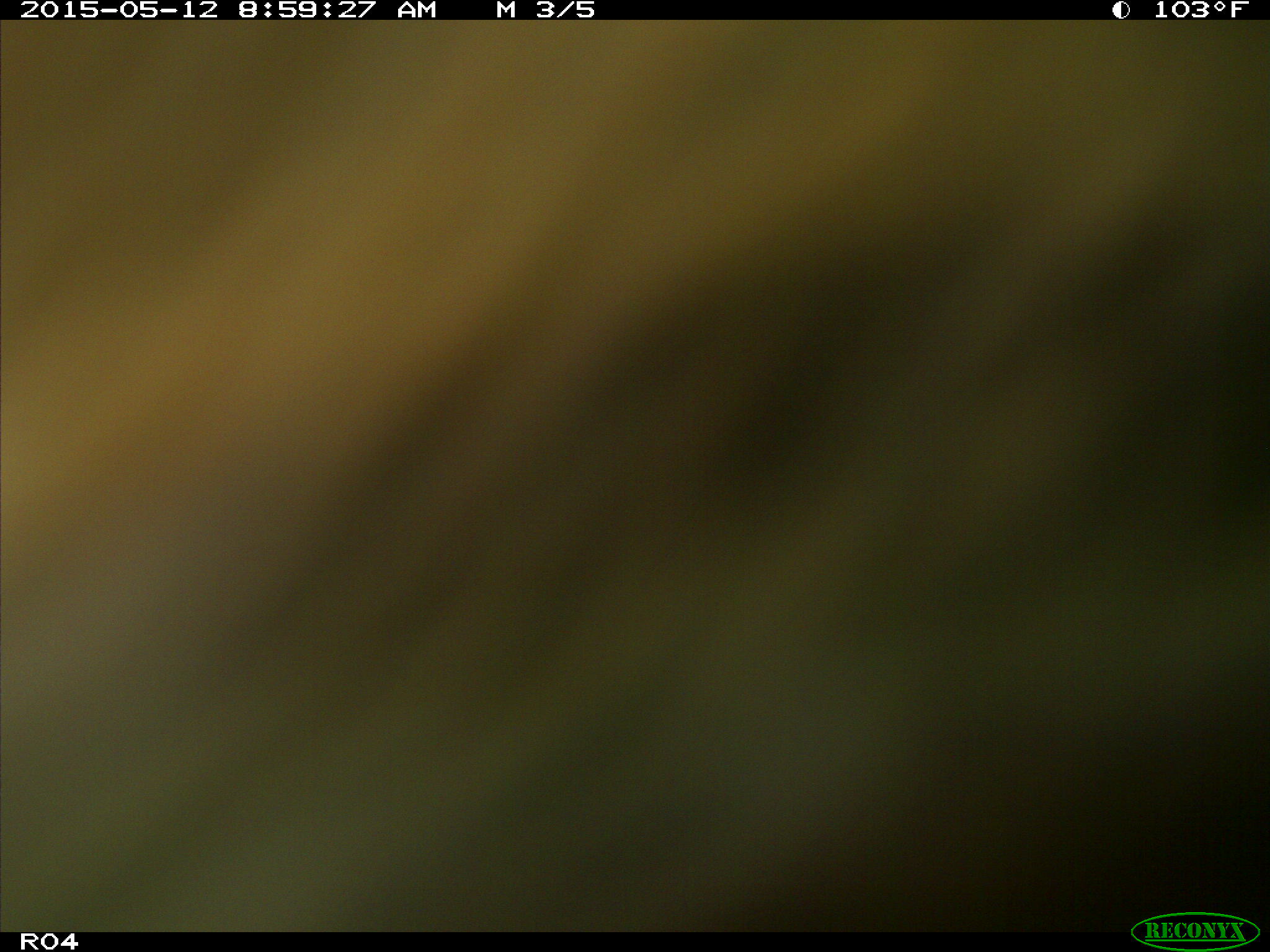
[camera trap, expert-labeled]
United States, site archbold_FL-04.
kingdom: Animalia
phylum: Chordata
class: Mammalia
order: Artiodactyla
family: Bovidae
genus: Bos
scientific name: Bos taurus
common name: domestic cow